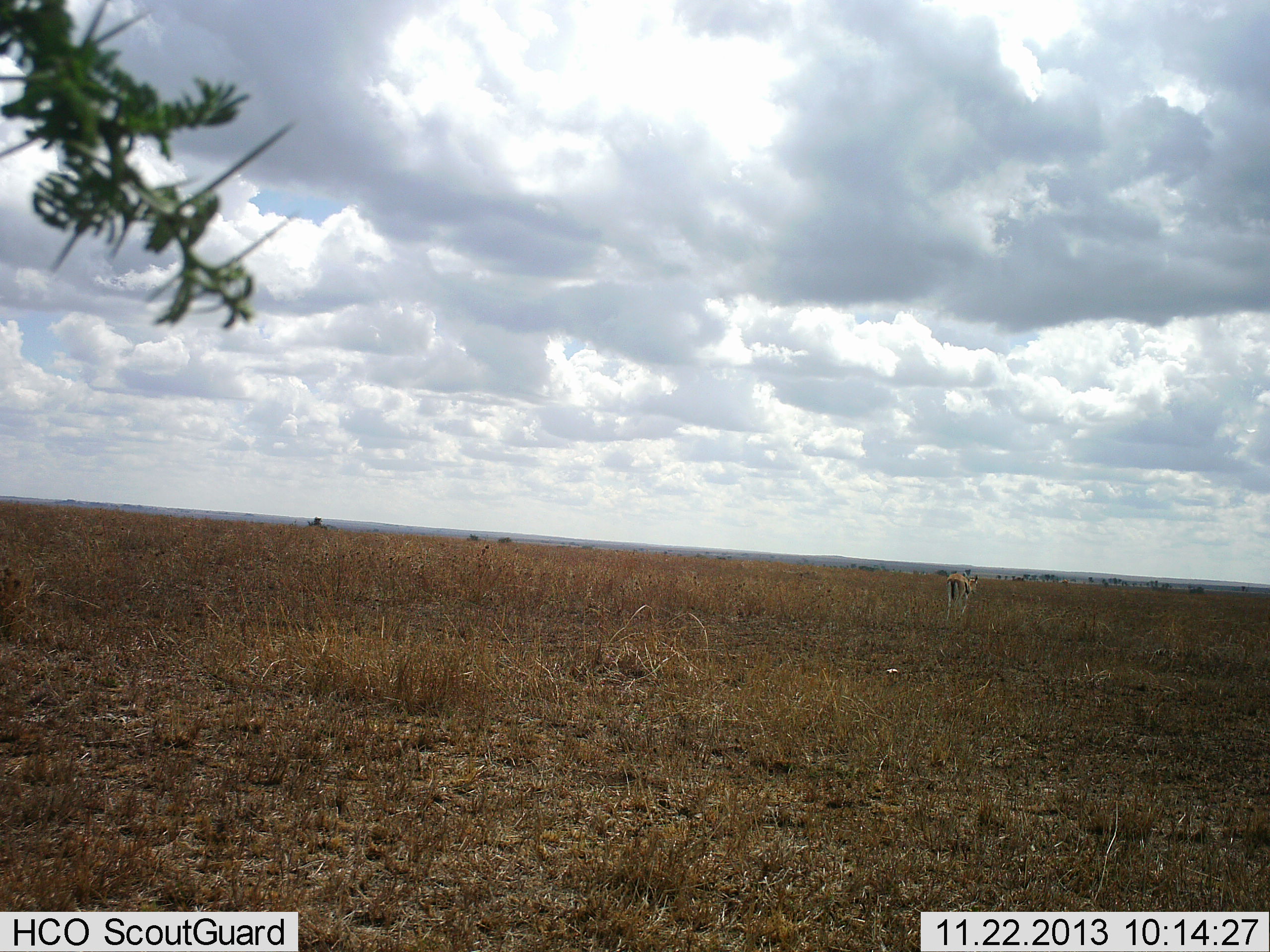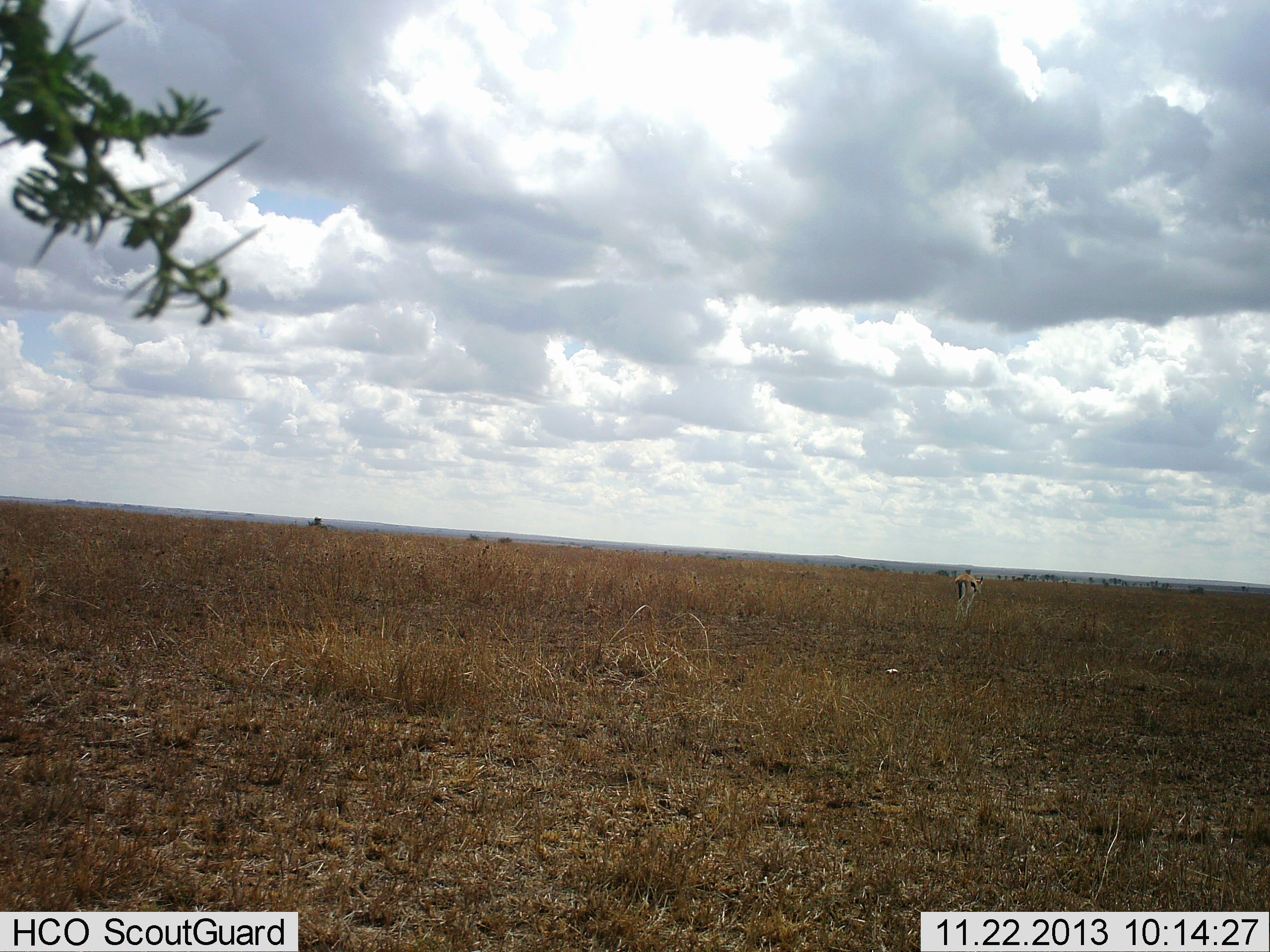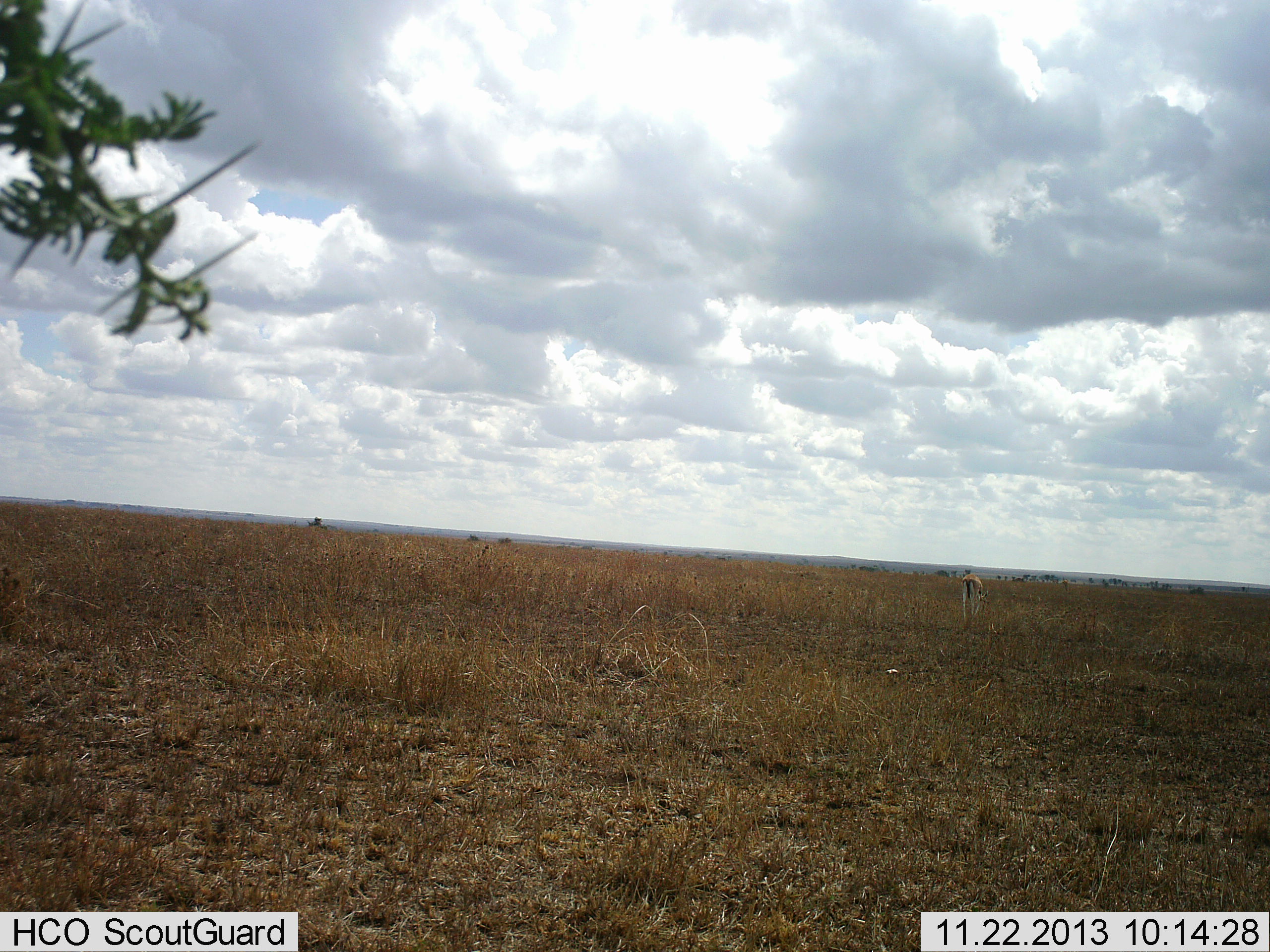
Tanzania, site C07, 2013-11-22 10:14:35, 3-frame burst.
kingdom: Animalia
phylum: Chordata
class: Mammalia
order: Artiodactyla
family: Bovidae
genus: Eudorcas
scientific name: Eudorcas thomsonii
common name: thomson's gazelle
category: gazellethomsons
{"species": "gazellethomsons (thomson's gazelle) (Eudorcas thomsonii)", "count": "1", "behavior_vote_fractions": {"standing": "30%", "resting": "0%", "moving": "60%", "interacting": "0%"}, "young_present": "0%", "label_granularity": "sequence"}